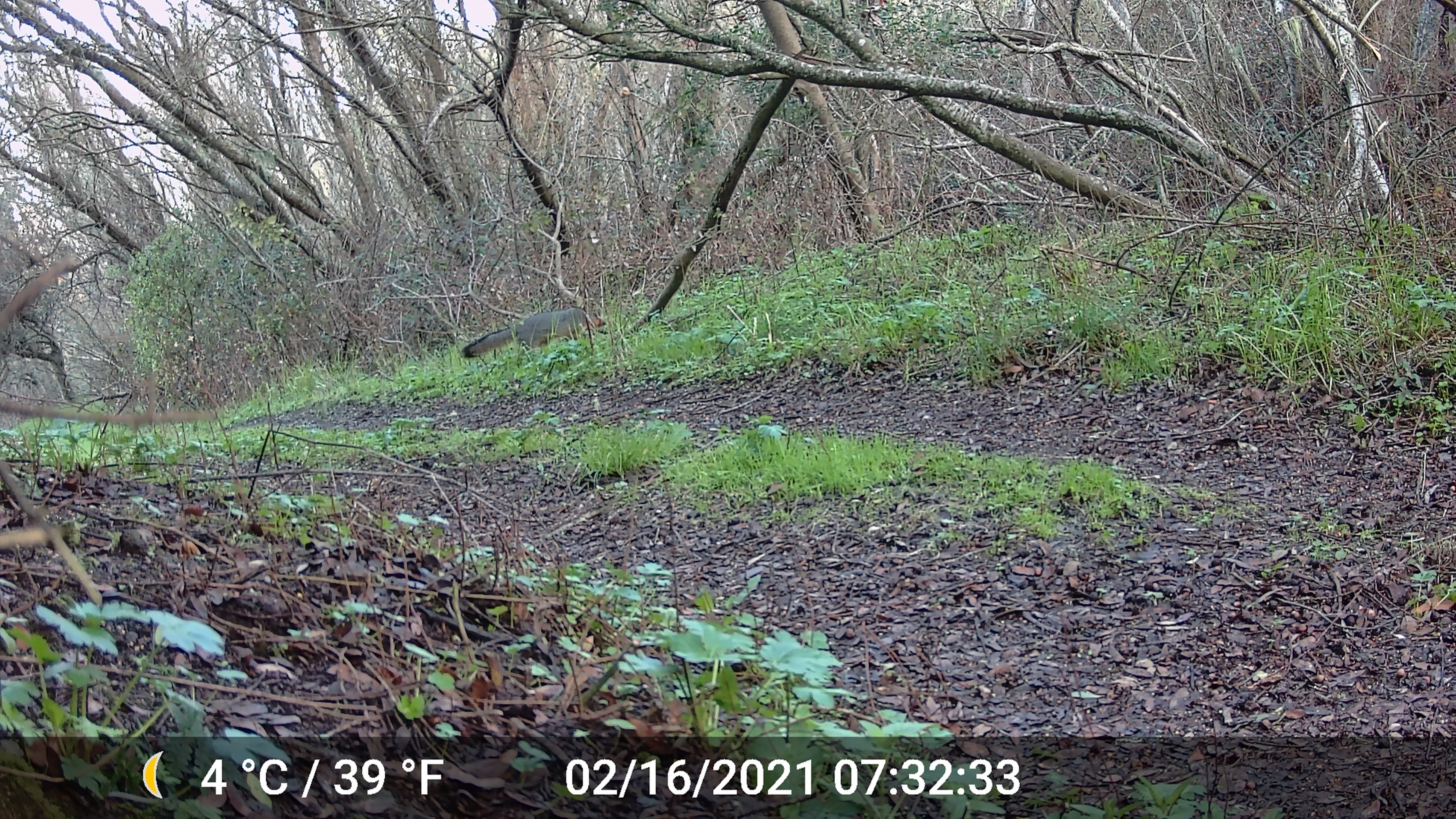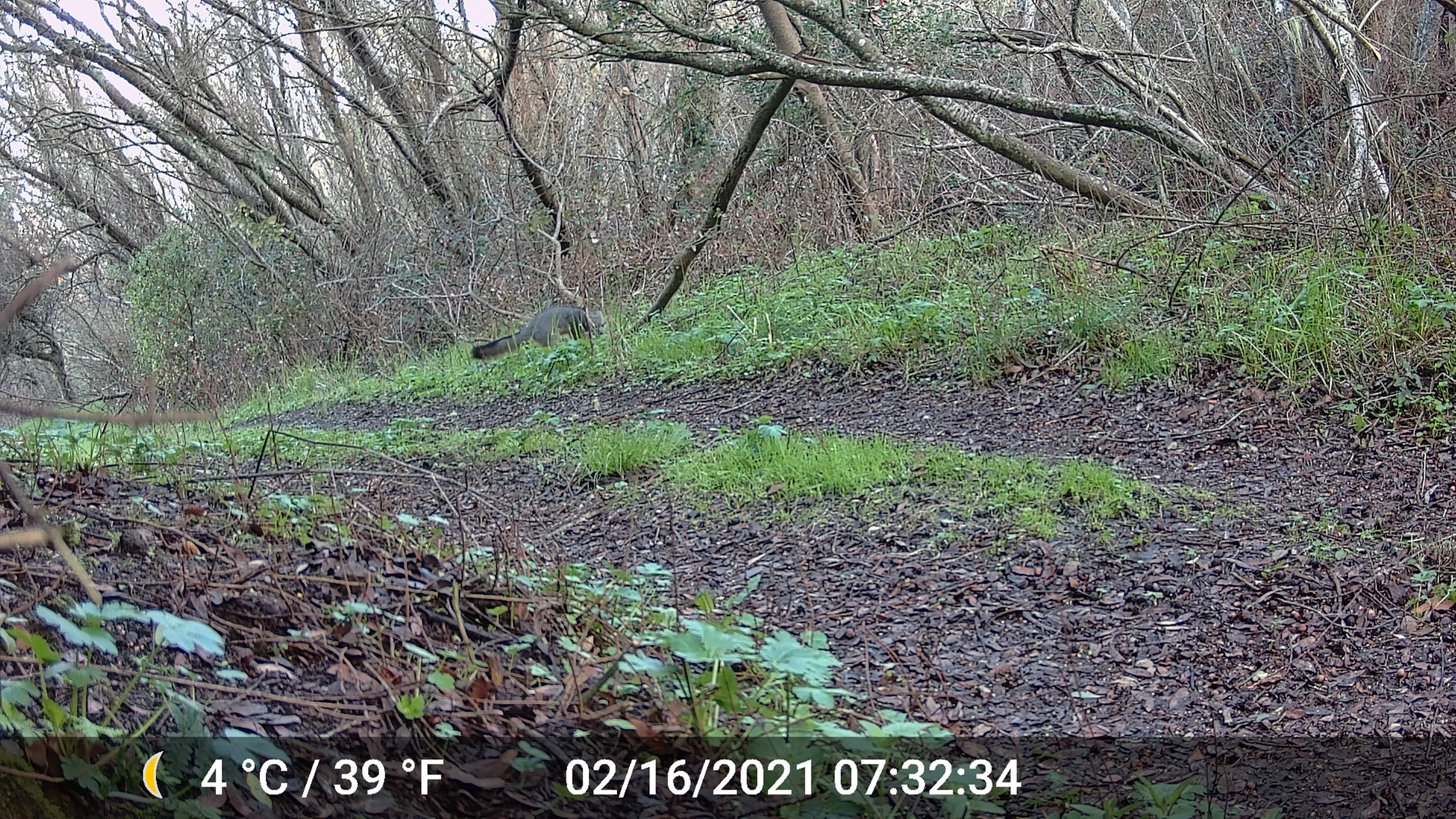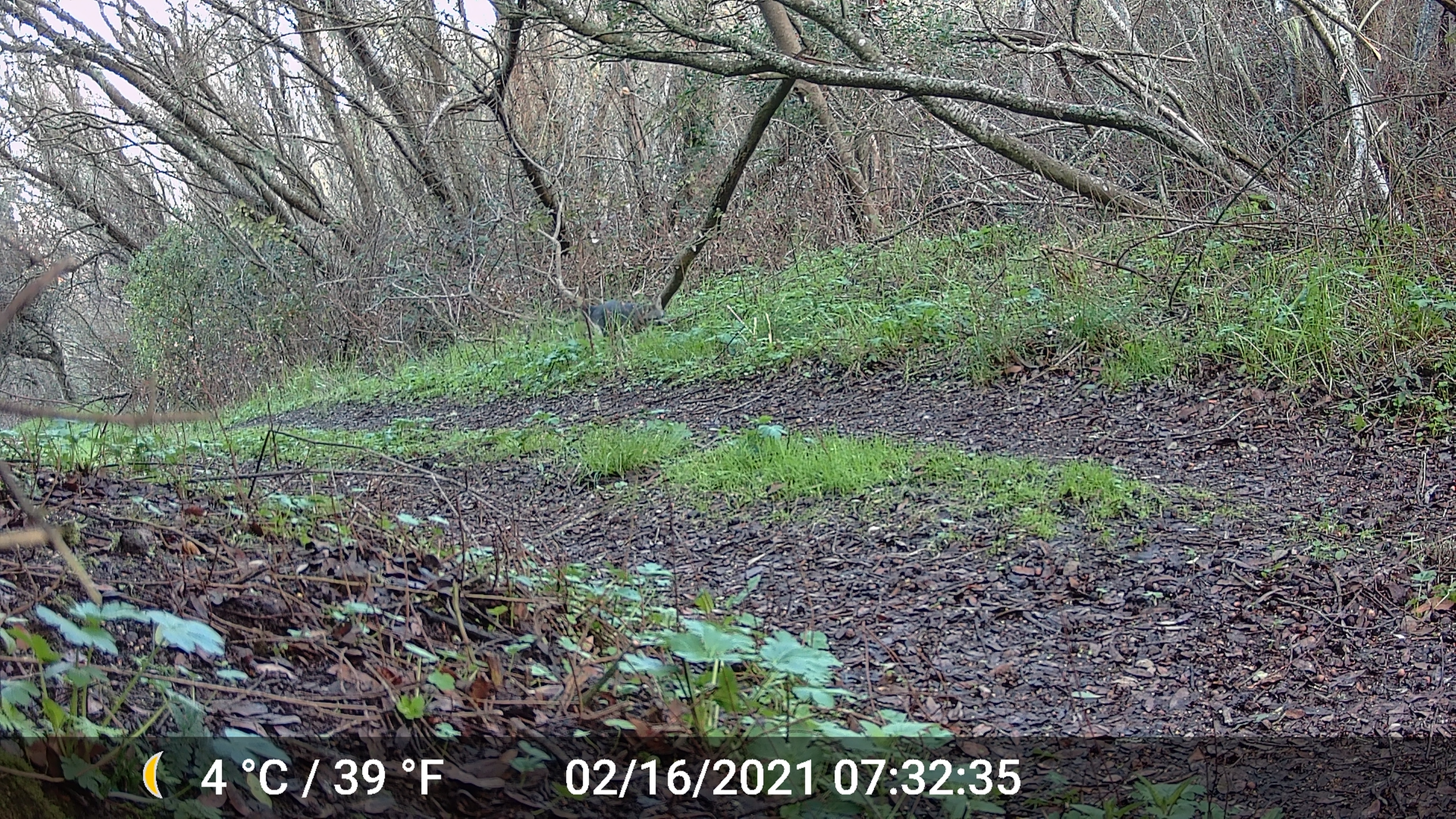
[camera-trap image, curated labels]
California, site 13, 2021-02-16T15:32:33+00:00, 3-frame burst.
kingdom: Animalia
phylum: Chordata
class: Mammalia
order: Carnivora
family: Canidae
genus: Urocyon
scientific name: Urocyon cinereoargenteus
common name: gray fox